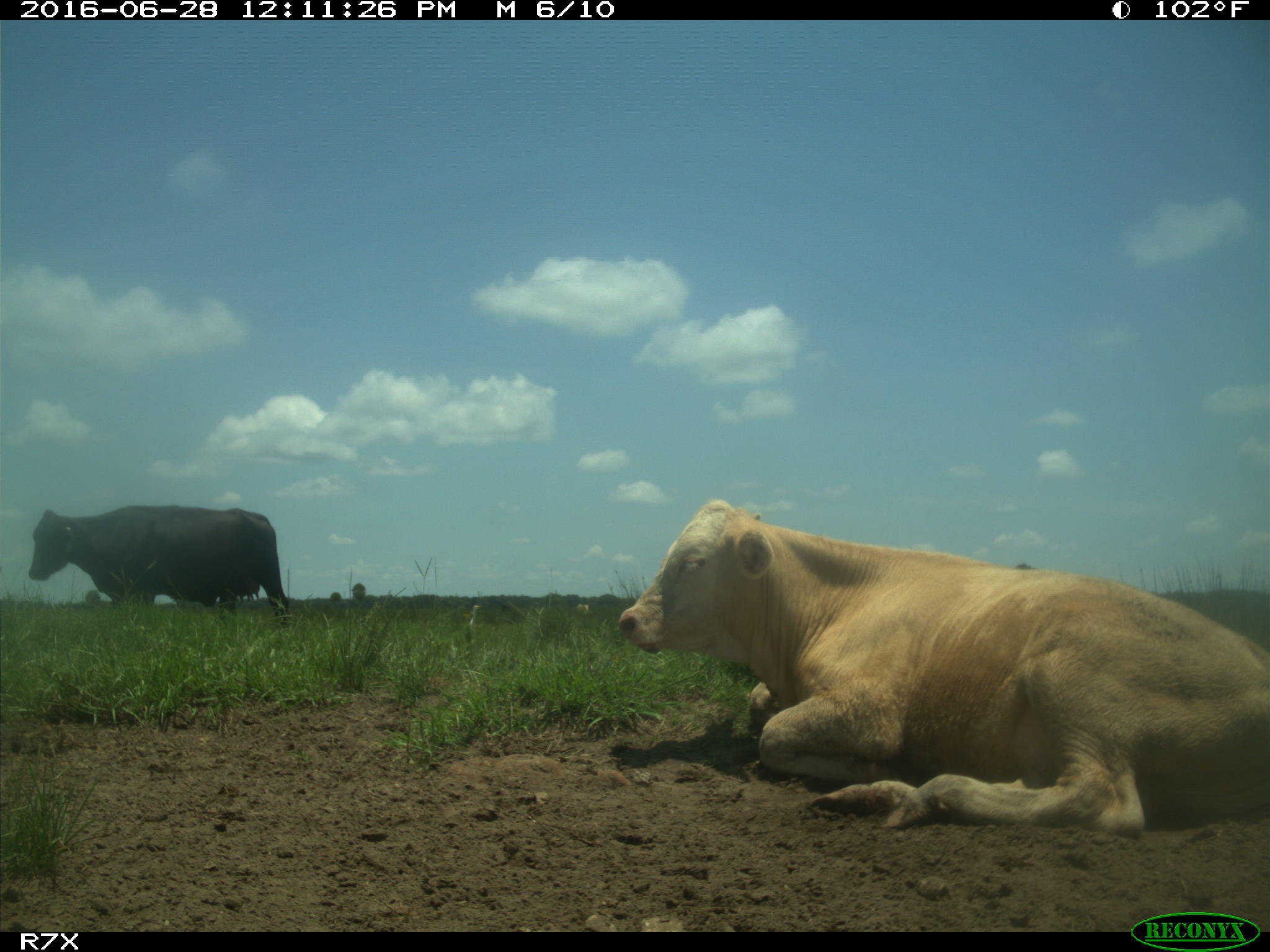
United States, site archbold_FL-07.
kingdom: Animalia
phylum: Chordata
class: Mammalia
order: Artiodactyla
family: Bovidae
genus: Bos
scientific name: Bos taurus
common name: domestic cow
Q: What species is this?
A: Bos taurus (domestic cow).